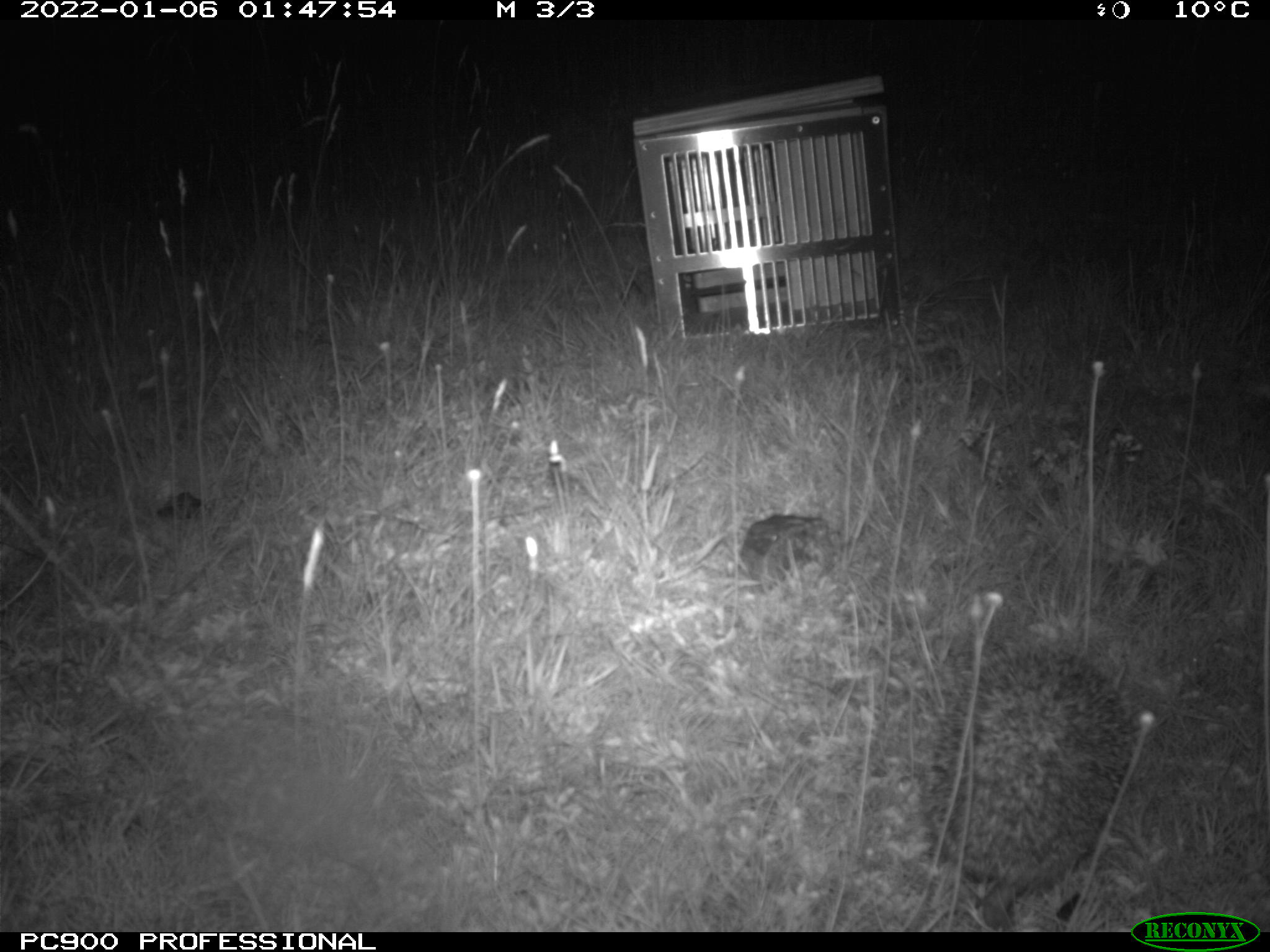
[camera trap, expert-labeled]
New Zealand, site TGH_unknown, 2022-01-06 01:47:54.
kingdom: Animalia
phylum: Chordata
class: Mammalia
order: Eulipotyphla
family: Erinaceidae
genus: Erinaceus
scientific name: Erinaceus europaeus europaeus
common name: european hedgehog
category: hedgehog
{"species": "hedgehog (european hedgehog) (Erinaceus europaeus europaeus)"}